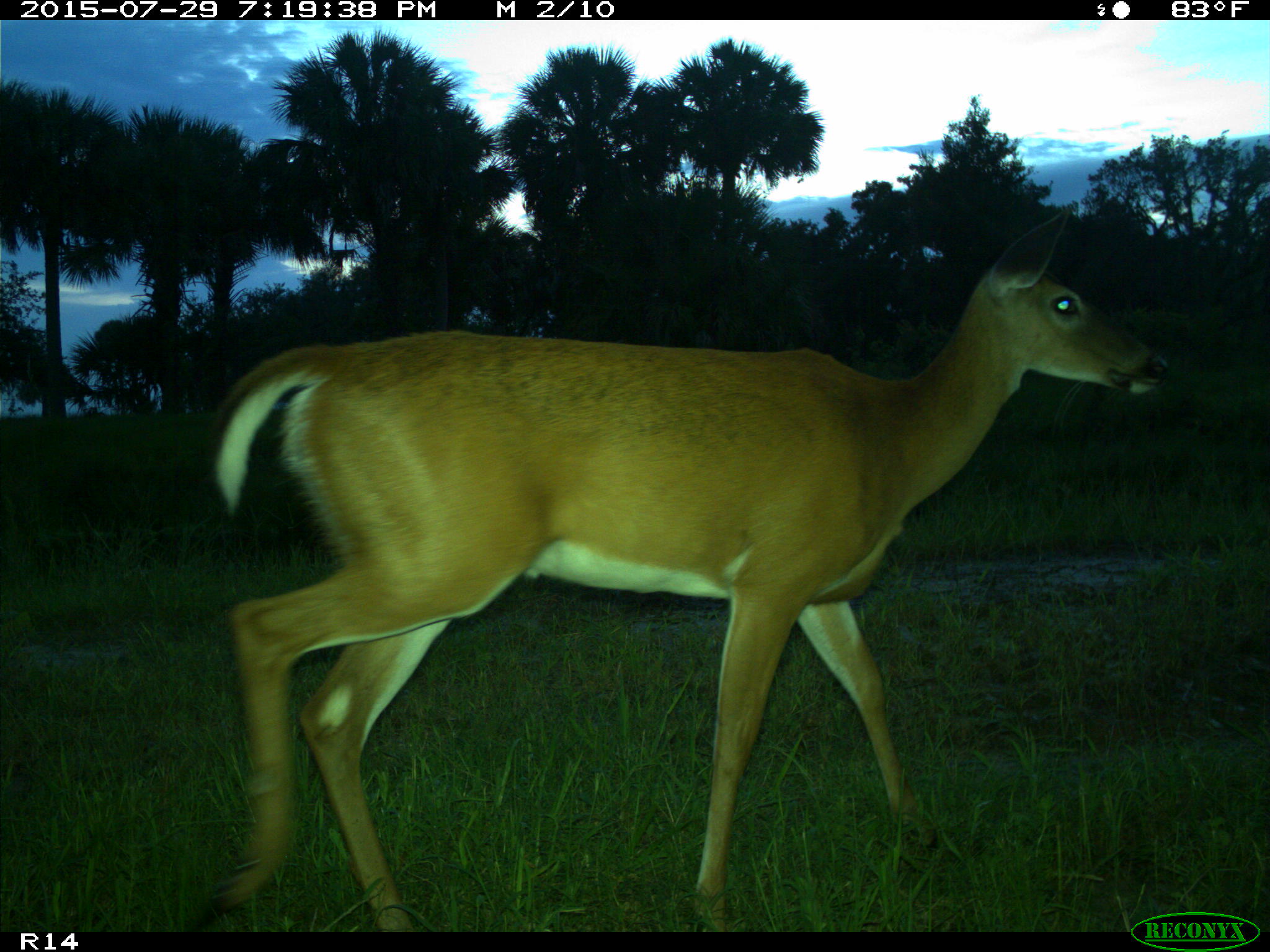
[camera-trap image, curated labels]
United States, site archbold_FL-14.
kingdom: Animalia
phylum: Chordata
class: Mammalia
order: Artiodactyla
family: Cervidae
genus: Odocoileus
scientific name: Odocoileus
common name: deer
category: unidentified deer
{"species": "unidentified deer (deer) (Odocoileus)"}